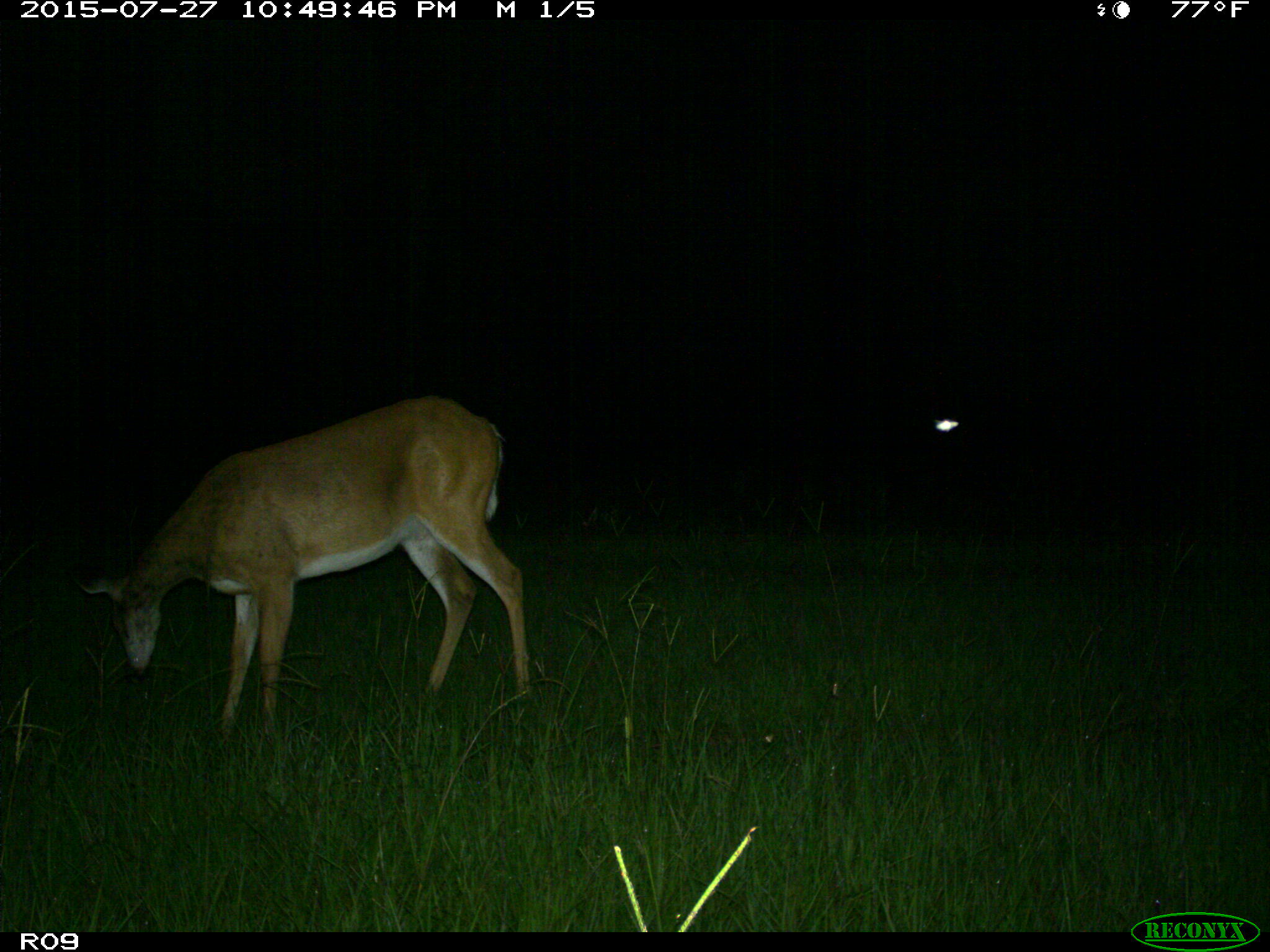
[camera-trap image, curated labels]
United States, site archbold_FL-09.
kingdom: Animalia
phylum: Chordata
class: Mammalia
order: Artiodactyla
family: Cervidae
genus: Odocoileus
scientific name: Odocoileus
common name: deer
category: unidentified deer